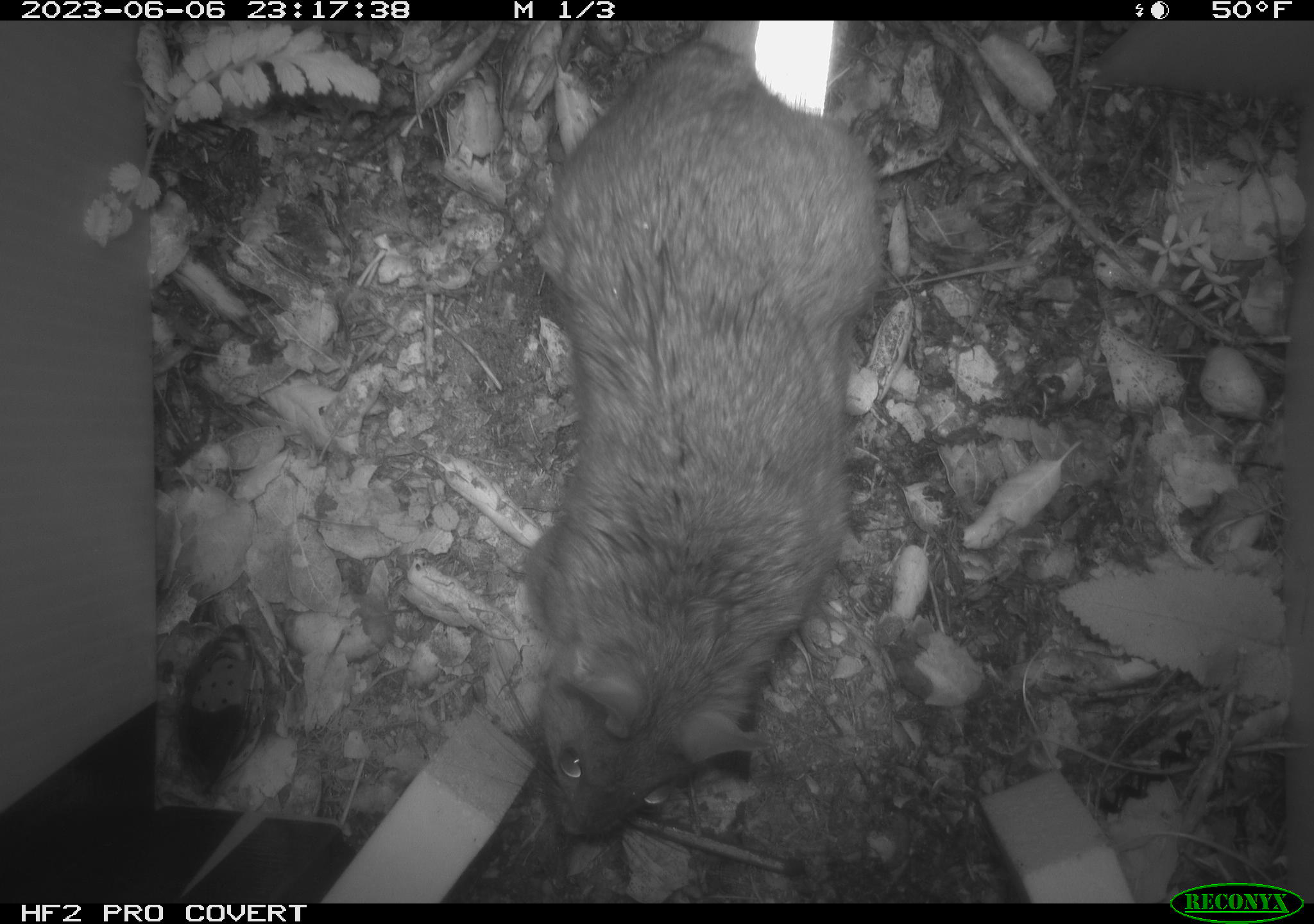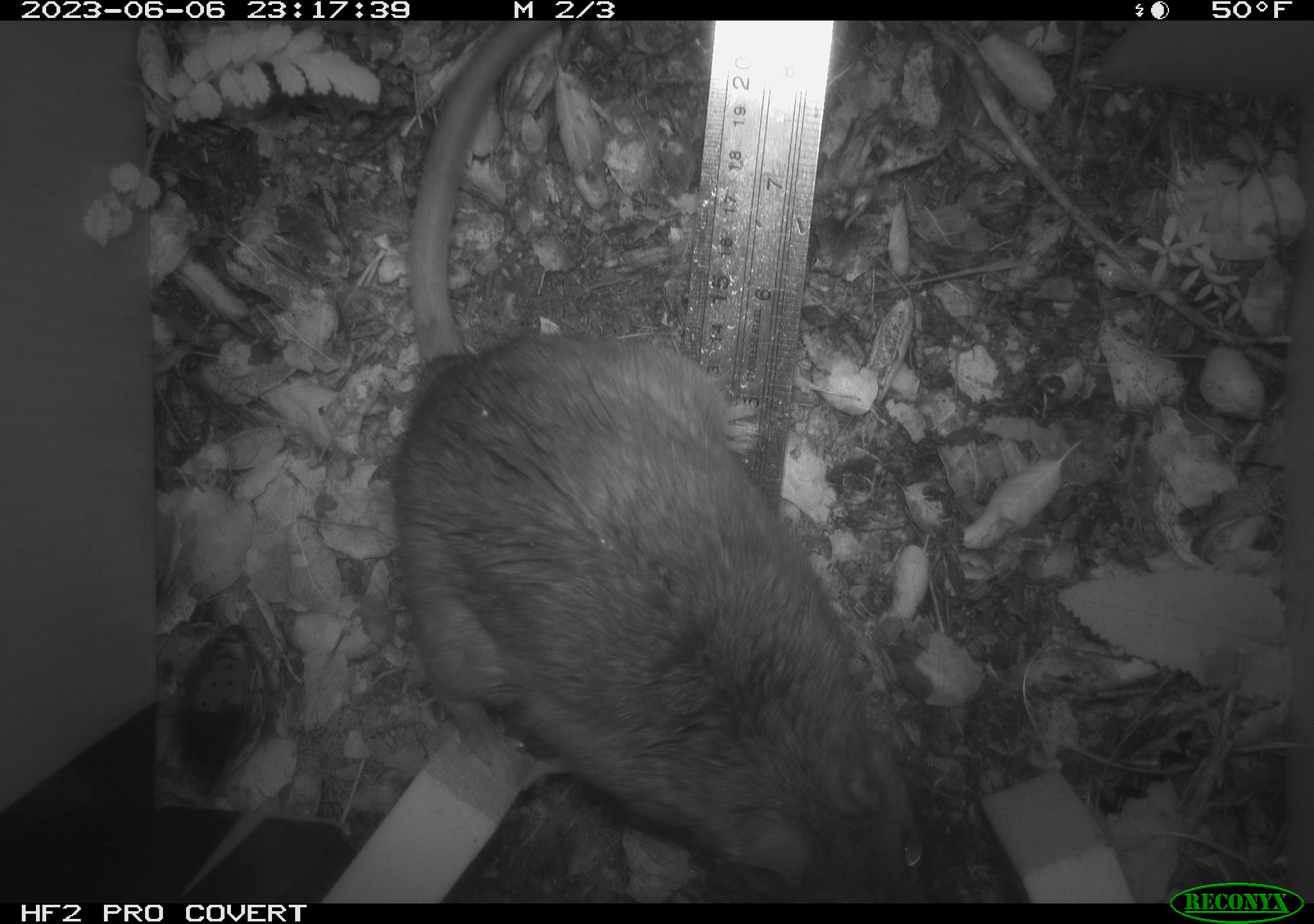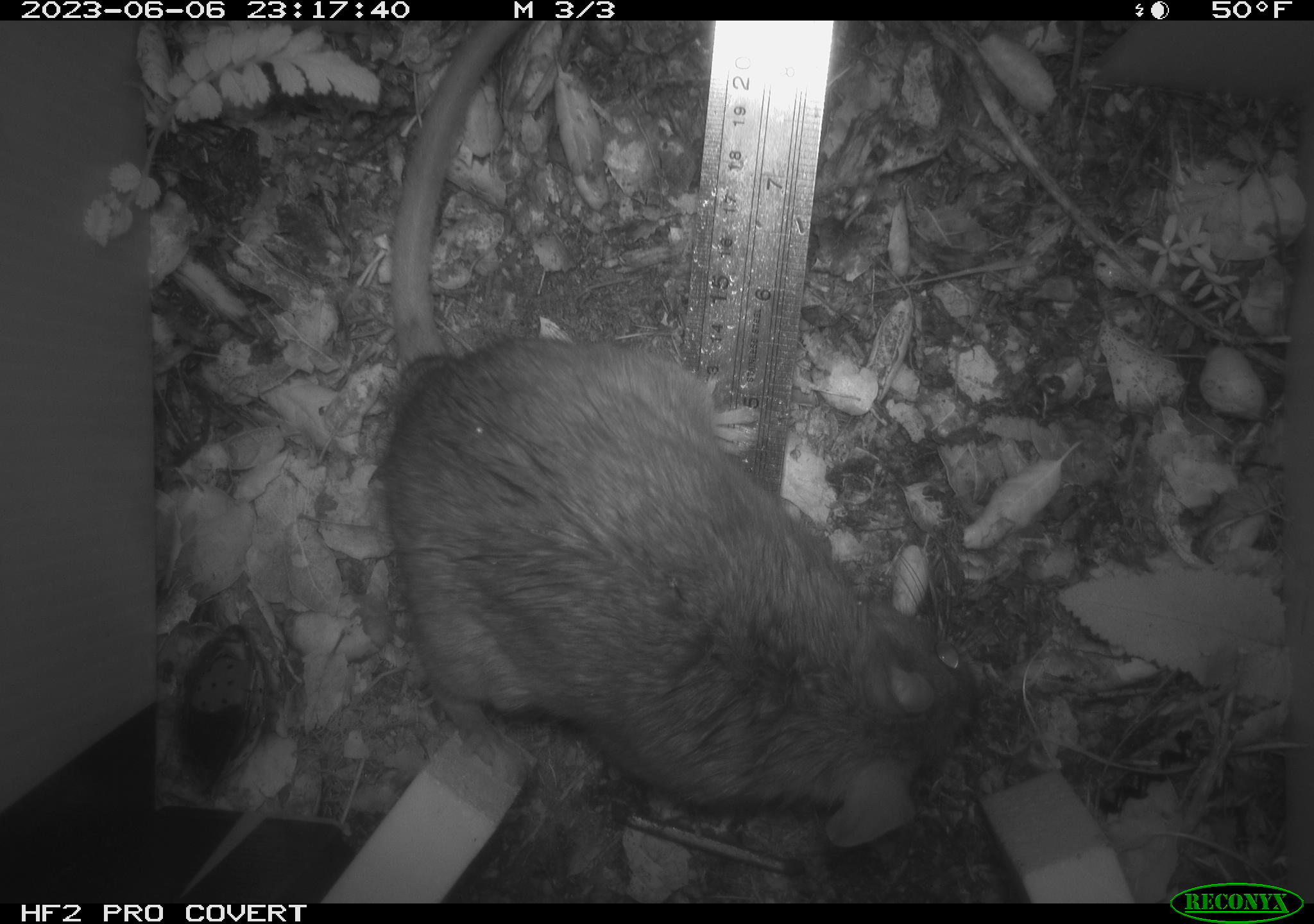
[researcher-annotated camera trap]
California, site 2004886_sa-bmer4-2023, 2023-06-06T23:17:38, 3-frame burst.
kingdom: Animalia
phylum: Chordata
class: Mammalia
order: Rodentia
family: Cricetidae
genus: Neotoma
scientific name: Neotoma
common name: pack rat or woodrat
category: neotoma species